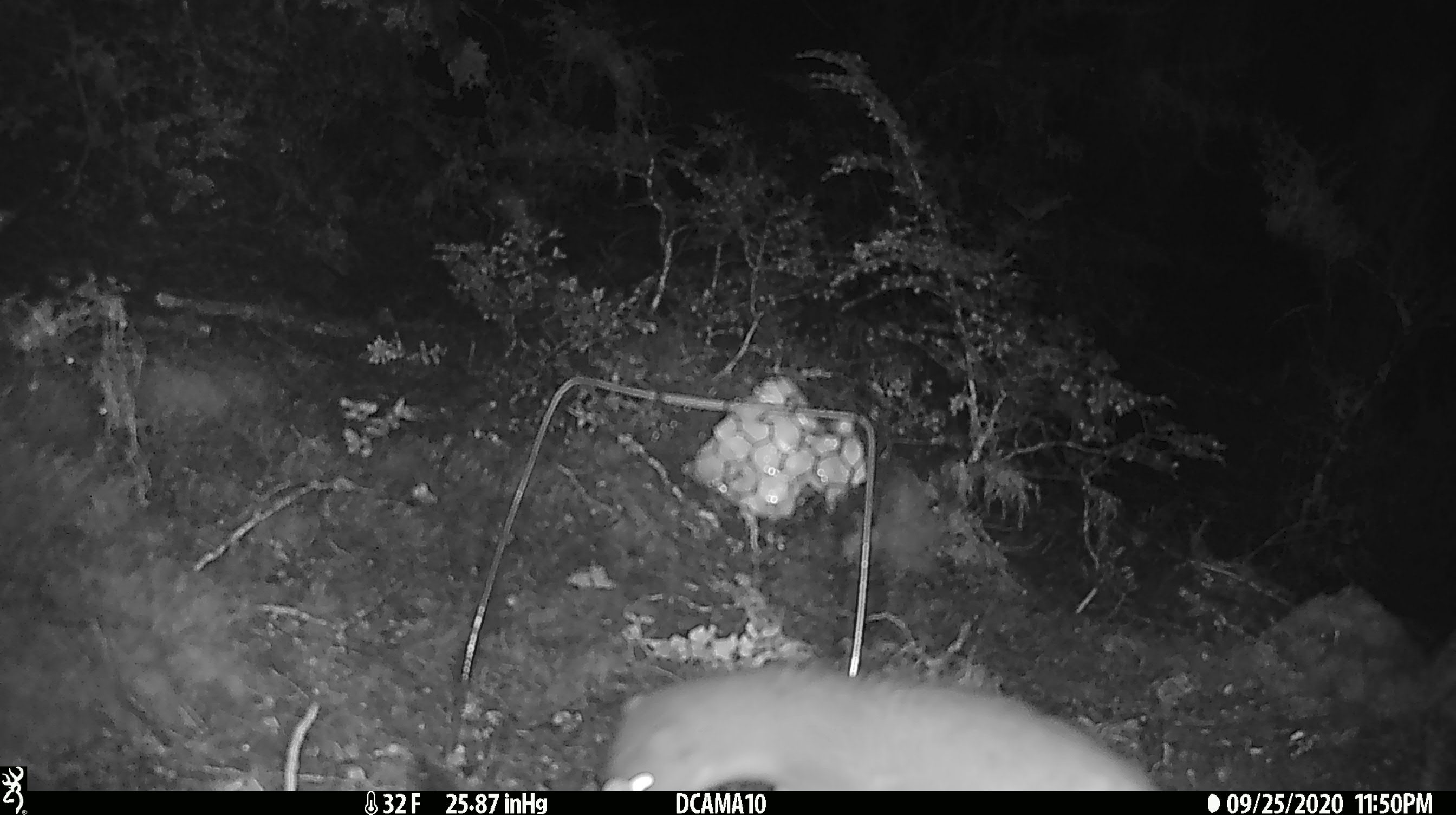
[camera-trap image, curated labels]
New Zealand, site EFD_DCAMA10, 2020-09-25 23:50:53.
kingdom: Animalia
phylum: Chordata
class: Mammalia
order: Carnivora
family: Mustelidae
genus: Mustela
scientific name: Mustela erminea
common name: stoat